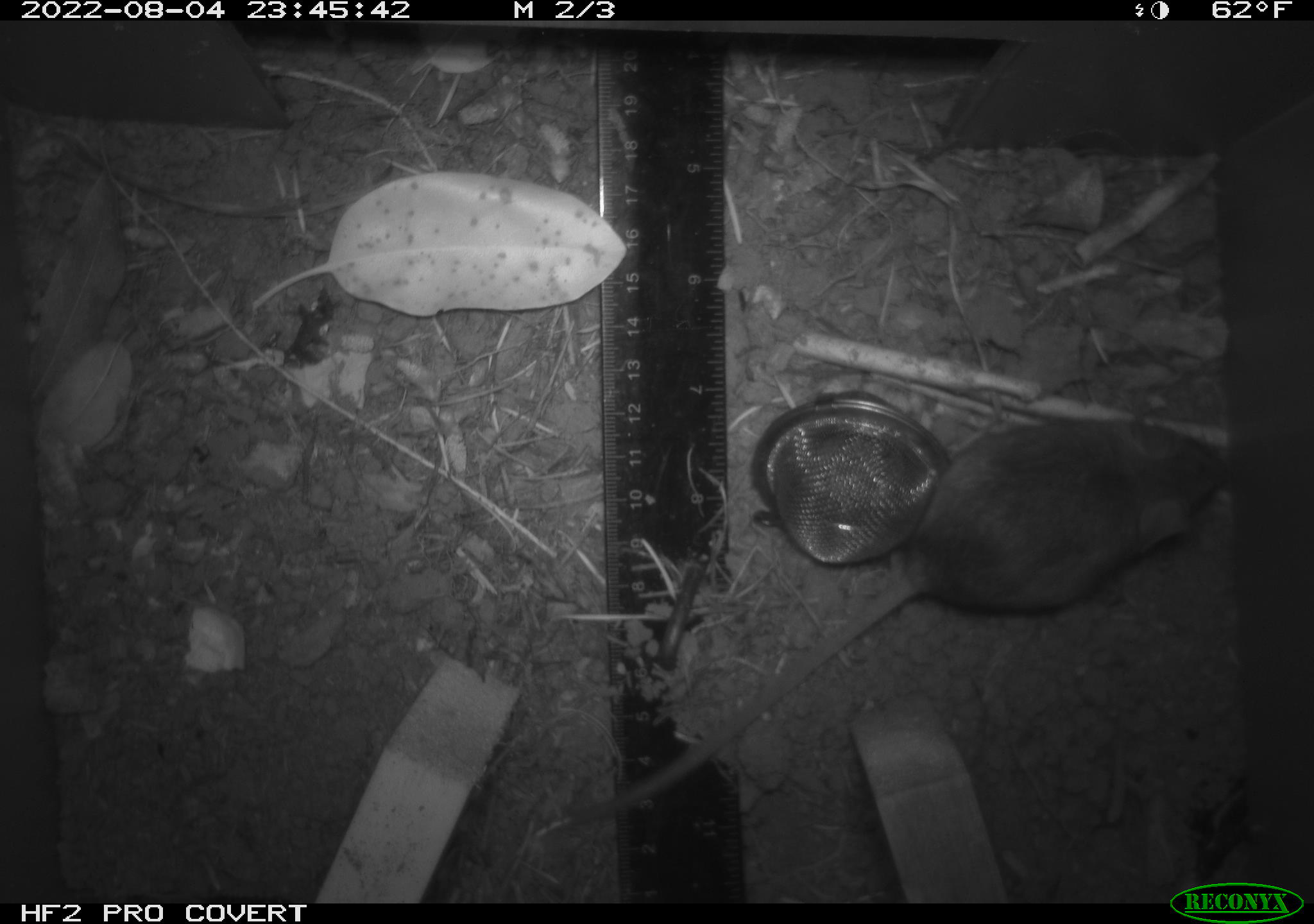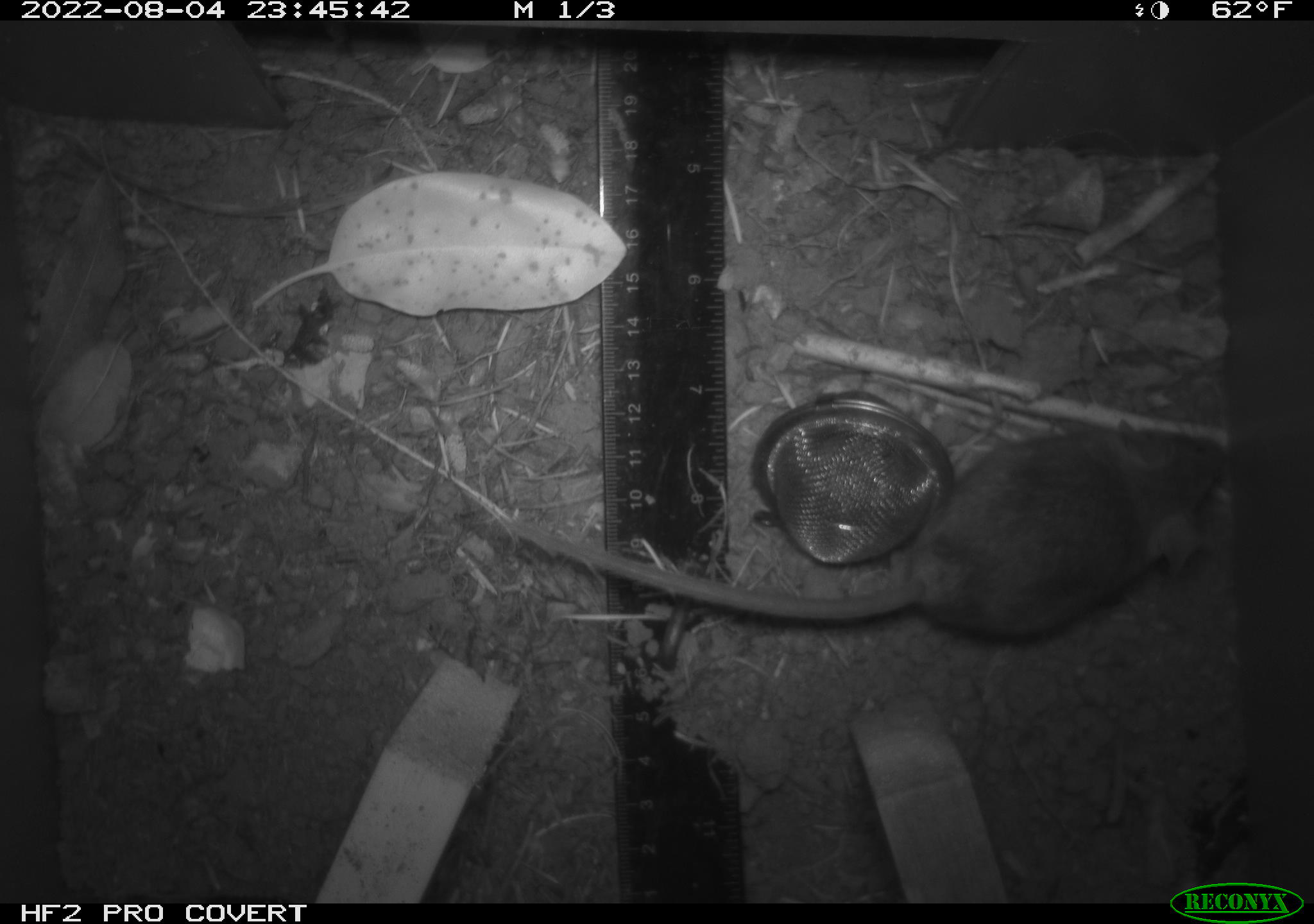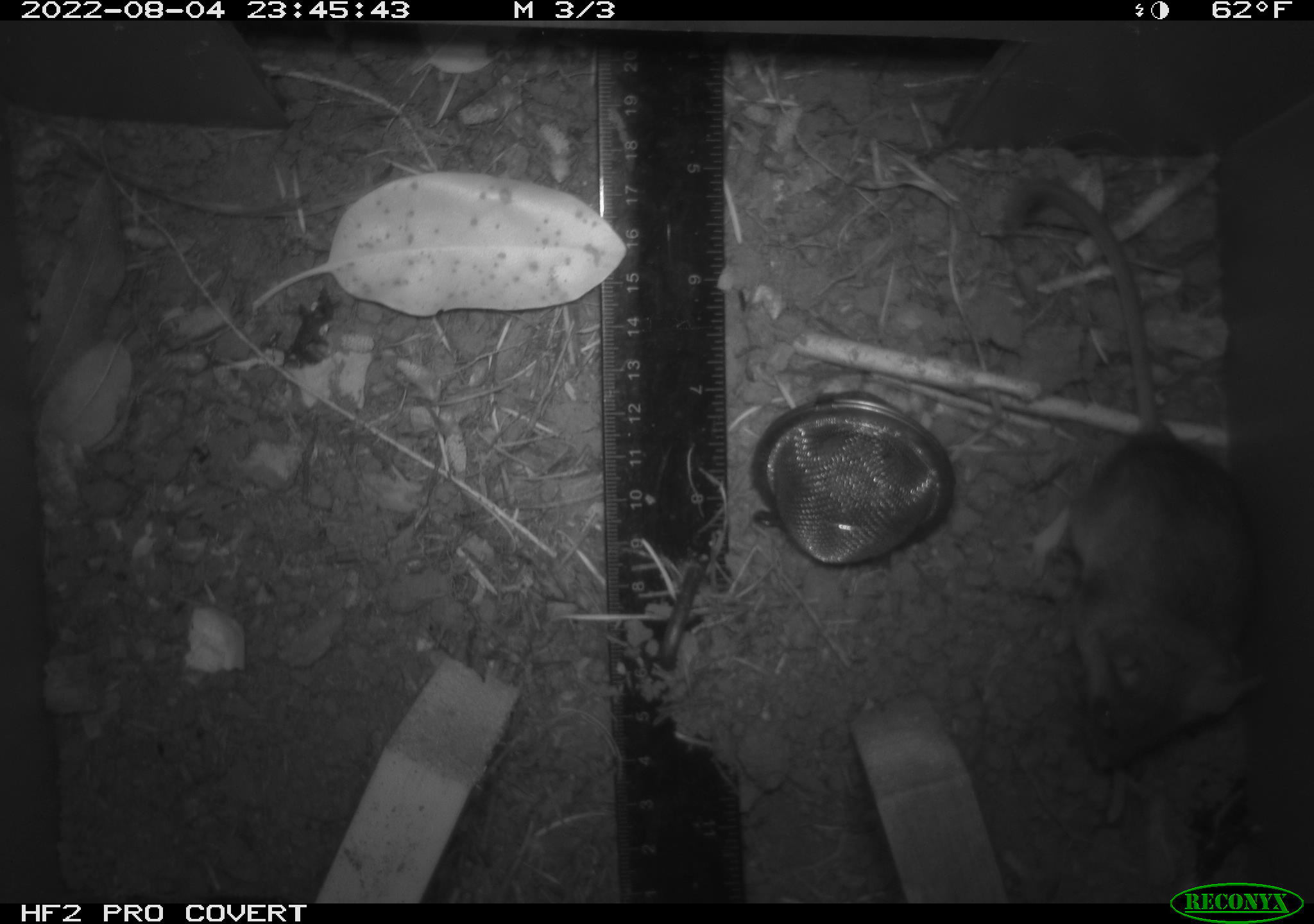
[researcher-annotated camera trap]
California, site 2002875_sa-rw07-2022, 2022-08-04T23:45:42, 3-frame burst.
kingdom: Animalia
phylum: Chordata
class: Mammalia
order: Rodentia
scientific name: Rodentia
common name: mouse species